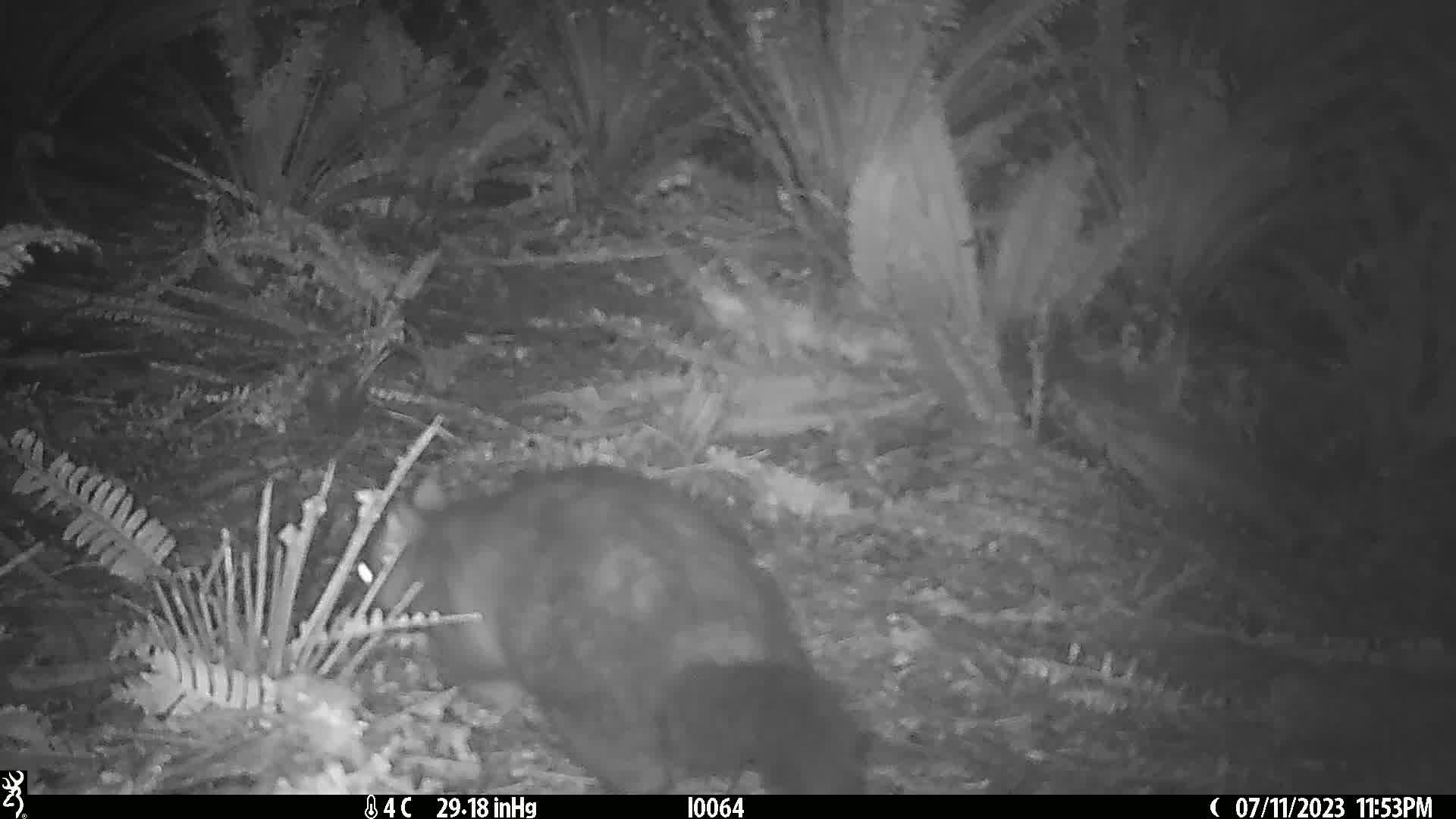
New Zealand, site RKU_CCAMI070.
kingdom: Animalia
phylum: Chordata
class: Mammalia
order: Diprotodontia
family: Phalangeridae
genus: Trichosurus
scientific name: Trichosurus vulpecula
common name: common brushtail possum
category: possum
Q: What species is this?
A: Possum (common brushtail possum) (Trichosurus vulpecula).